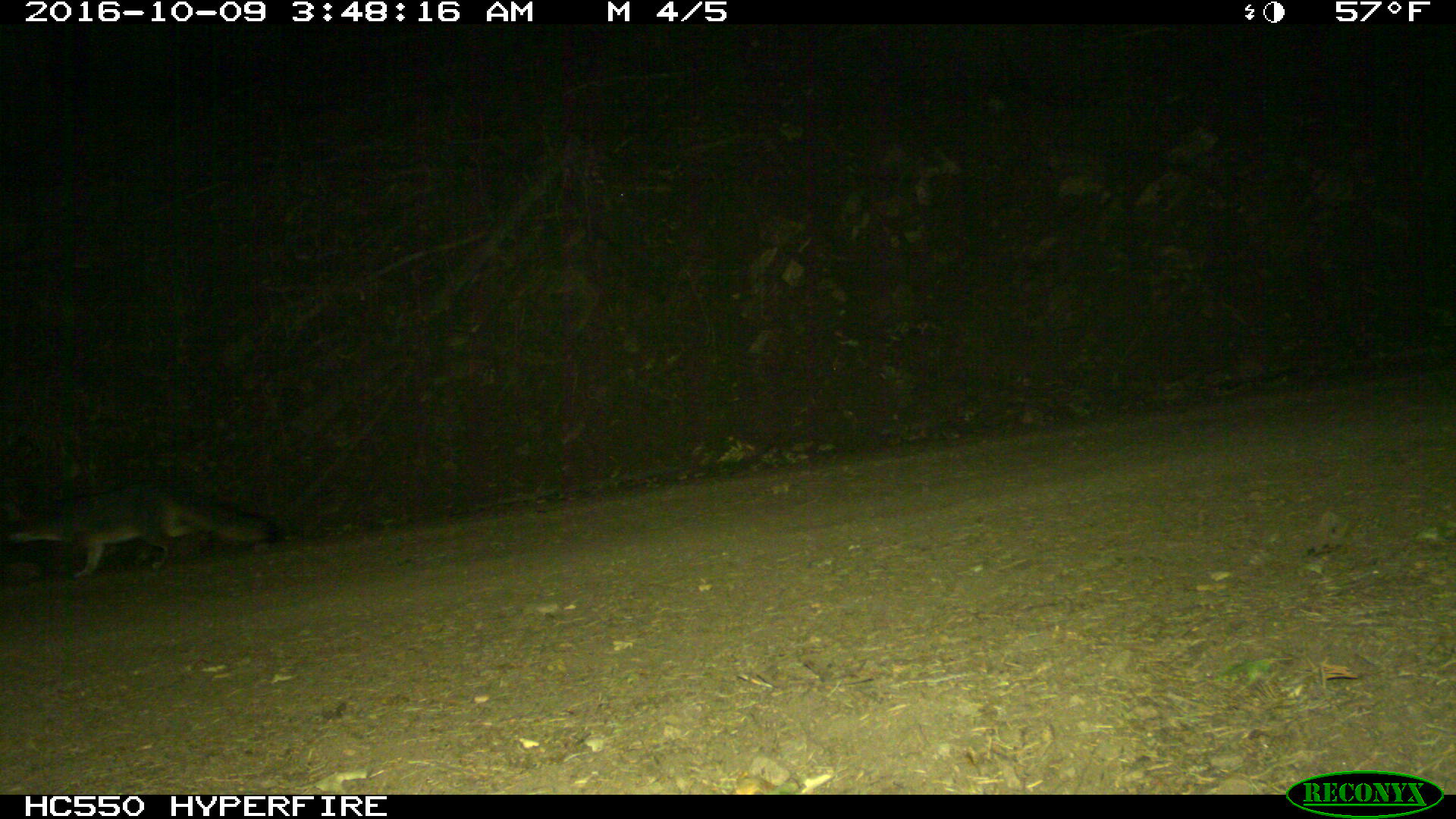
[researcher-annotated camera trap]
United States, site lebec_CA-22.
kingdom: Animalia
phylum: Chordata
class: Mammalia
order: Carnivora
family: Canidae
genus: Urocyon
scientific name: Urocyon cinereoargenteus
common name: gray fox